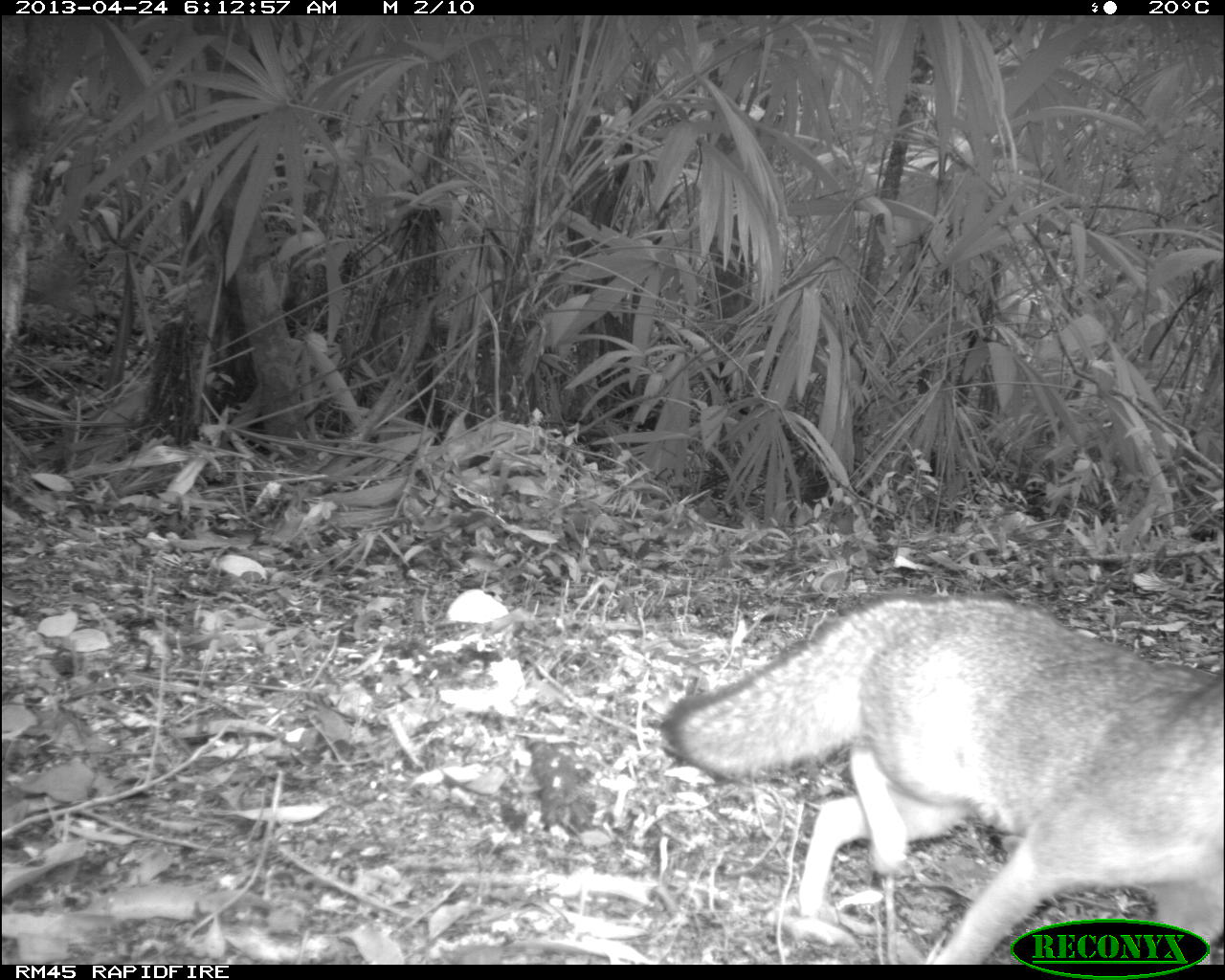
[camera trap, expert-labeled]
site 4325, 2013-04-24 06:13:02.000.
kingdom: Animalia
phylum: Chordata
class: Mammalia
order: Carnivora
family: Canidae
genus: Urocyon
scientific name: Urocyon cinereoargenteus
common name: gray fox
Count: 1.